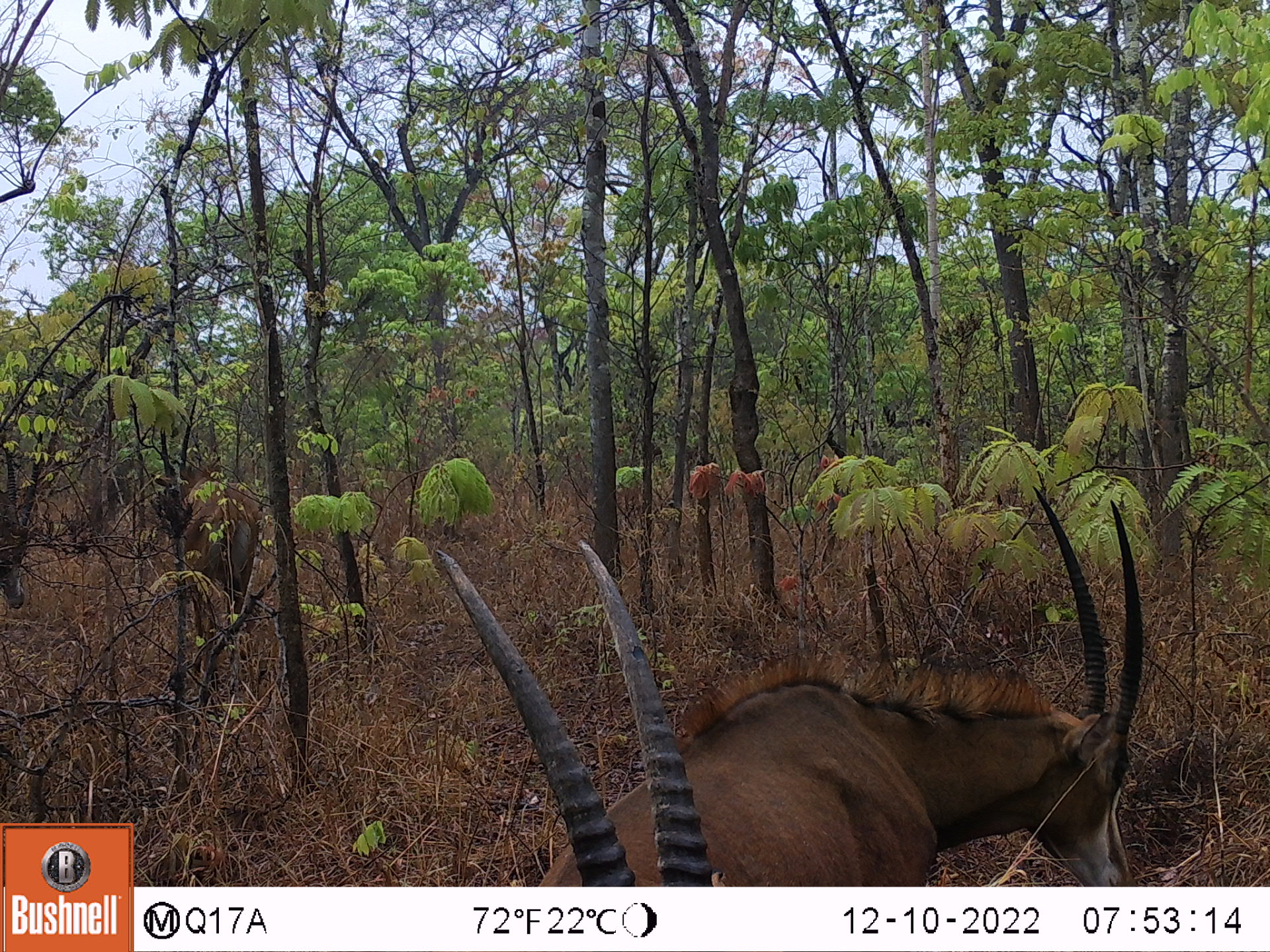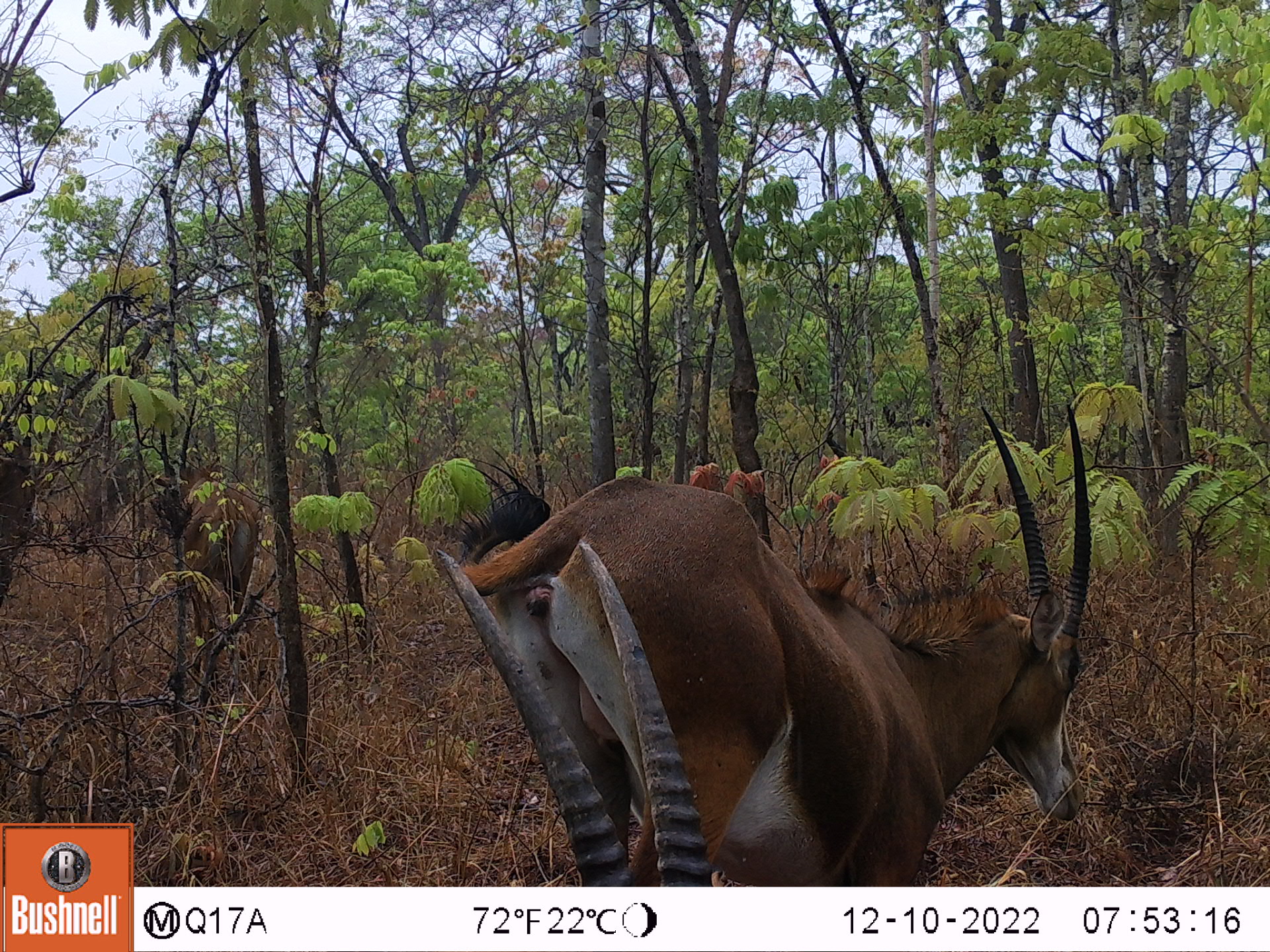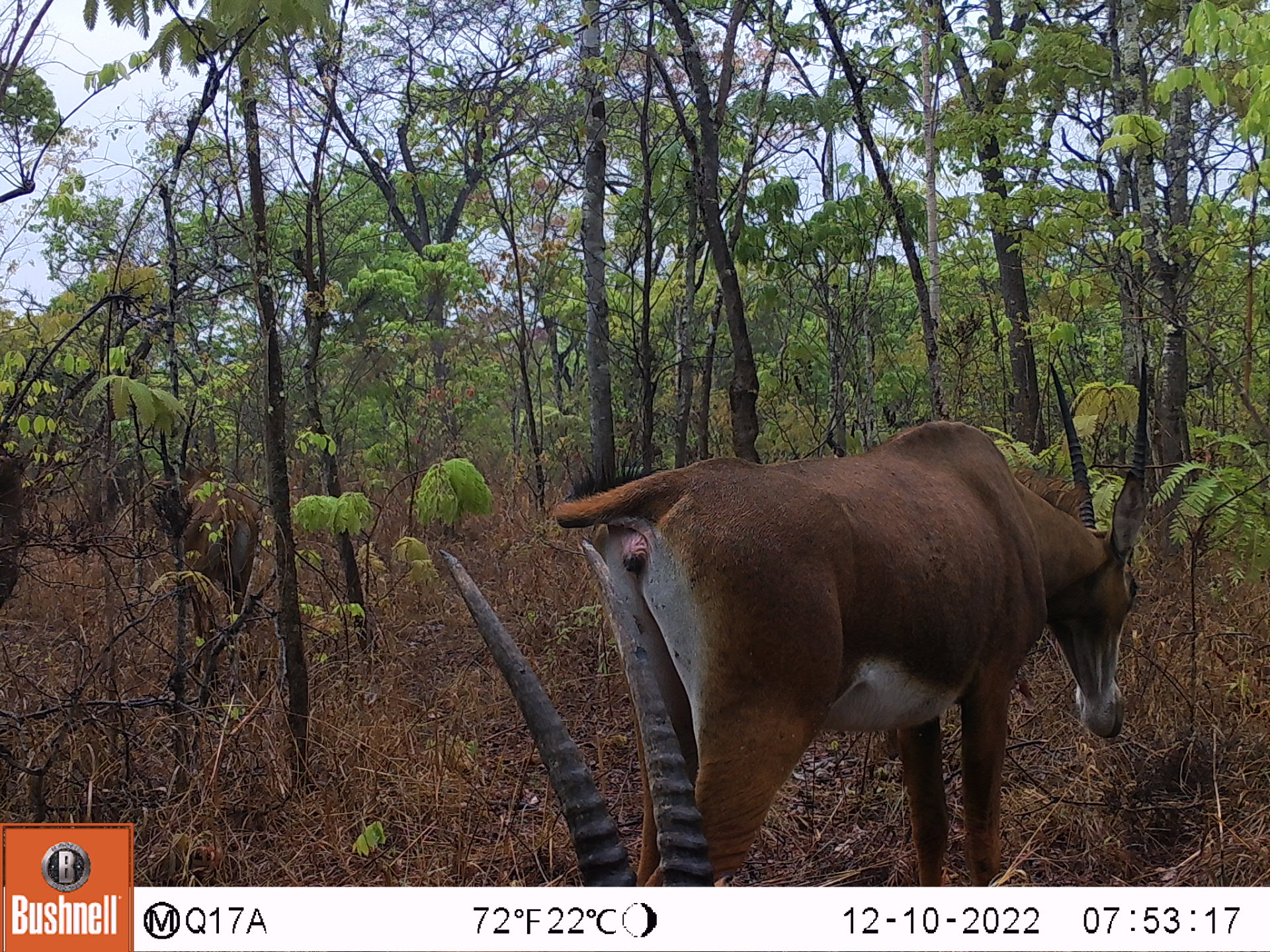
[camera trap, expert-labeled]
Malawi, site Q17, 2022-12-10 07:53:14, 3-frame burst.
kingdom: Animalia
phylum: Chordata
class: Mammalia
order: Artiodactyla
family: Bovidae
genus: Hippotragus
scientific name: Hippotragus niger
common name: sable antelope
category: sable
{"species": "sable (sable antelope) (Hippotragus niger)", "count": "4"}